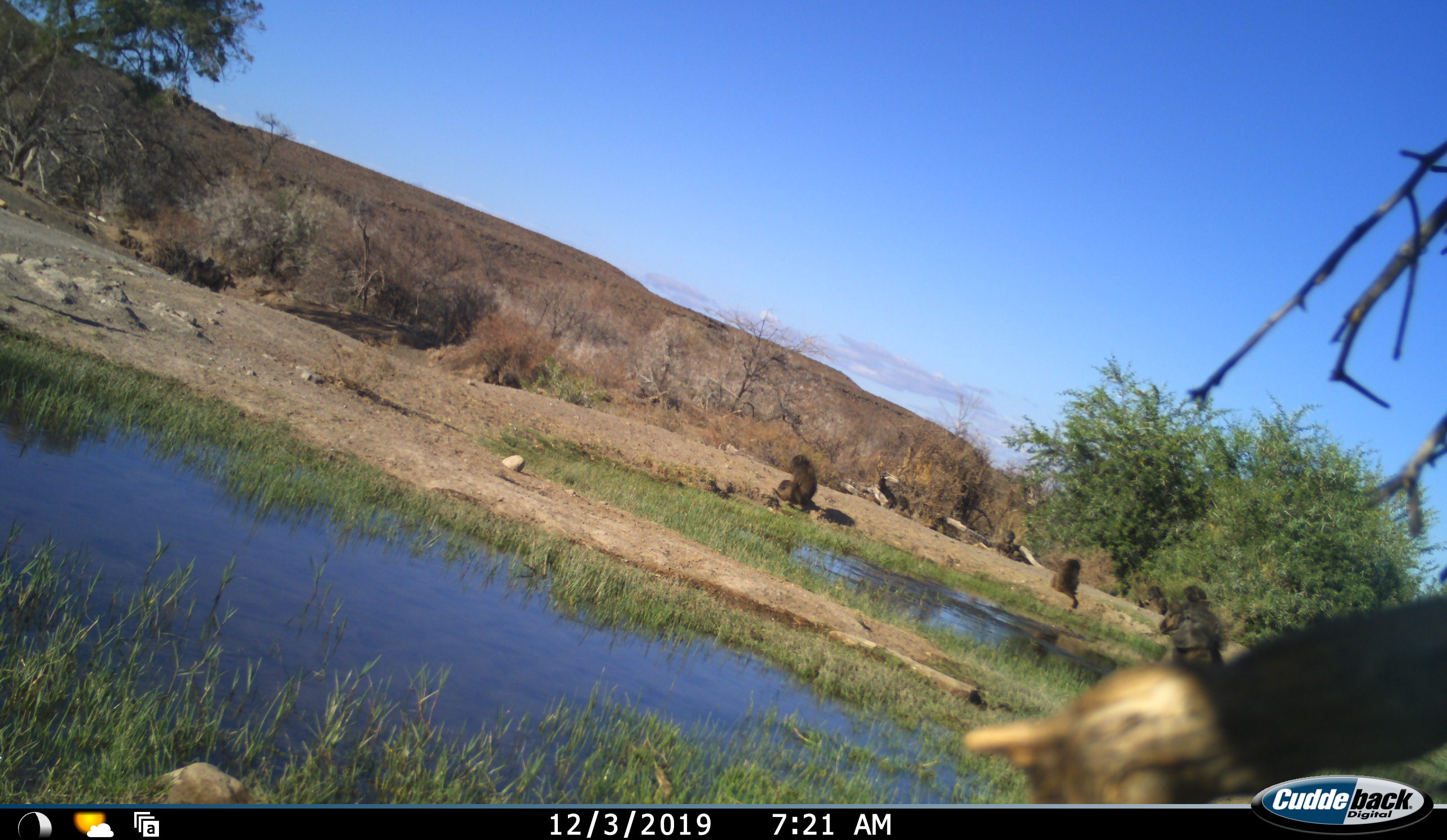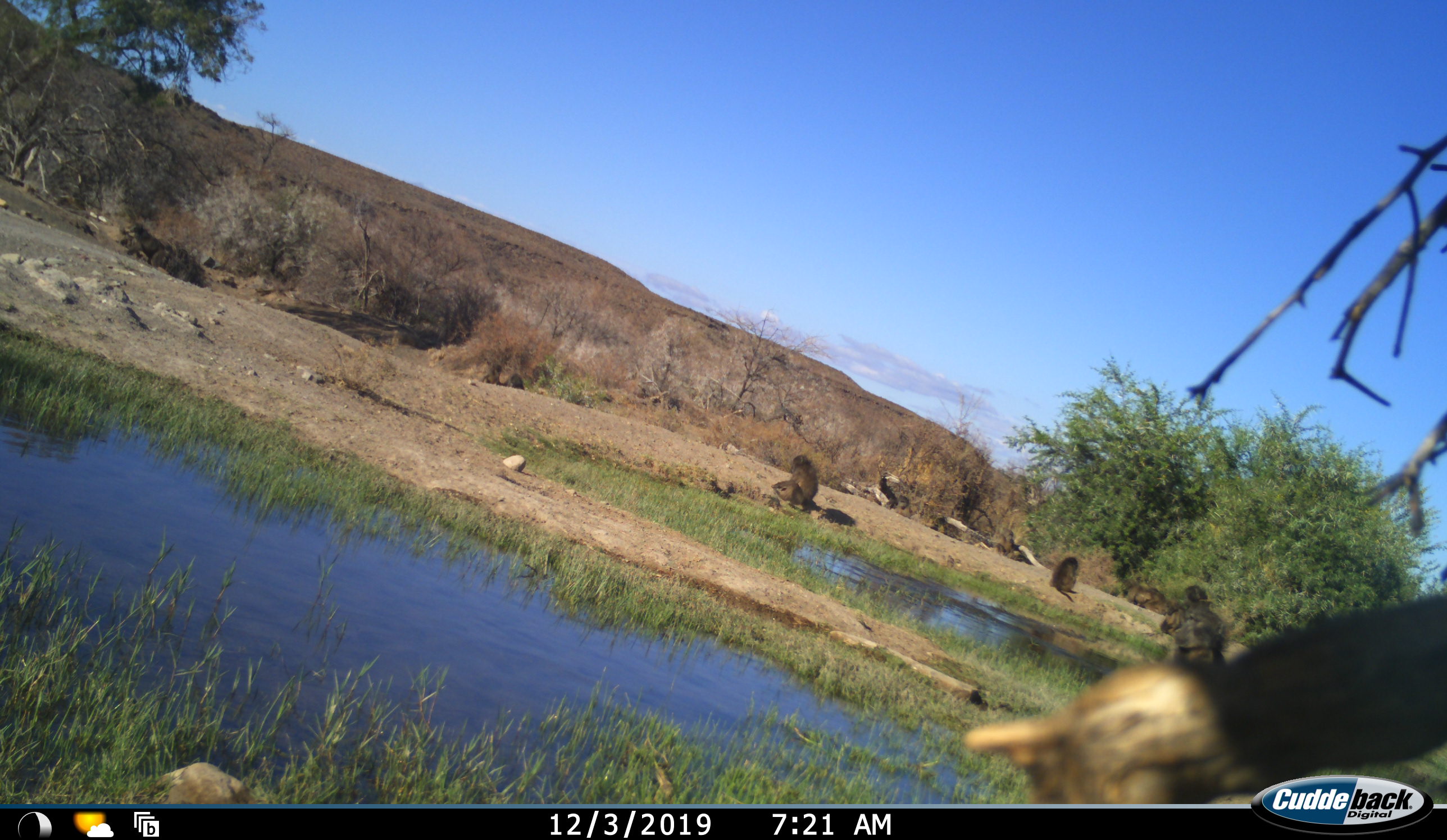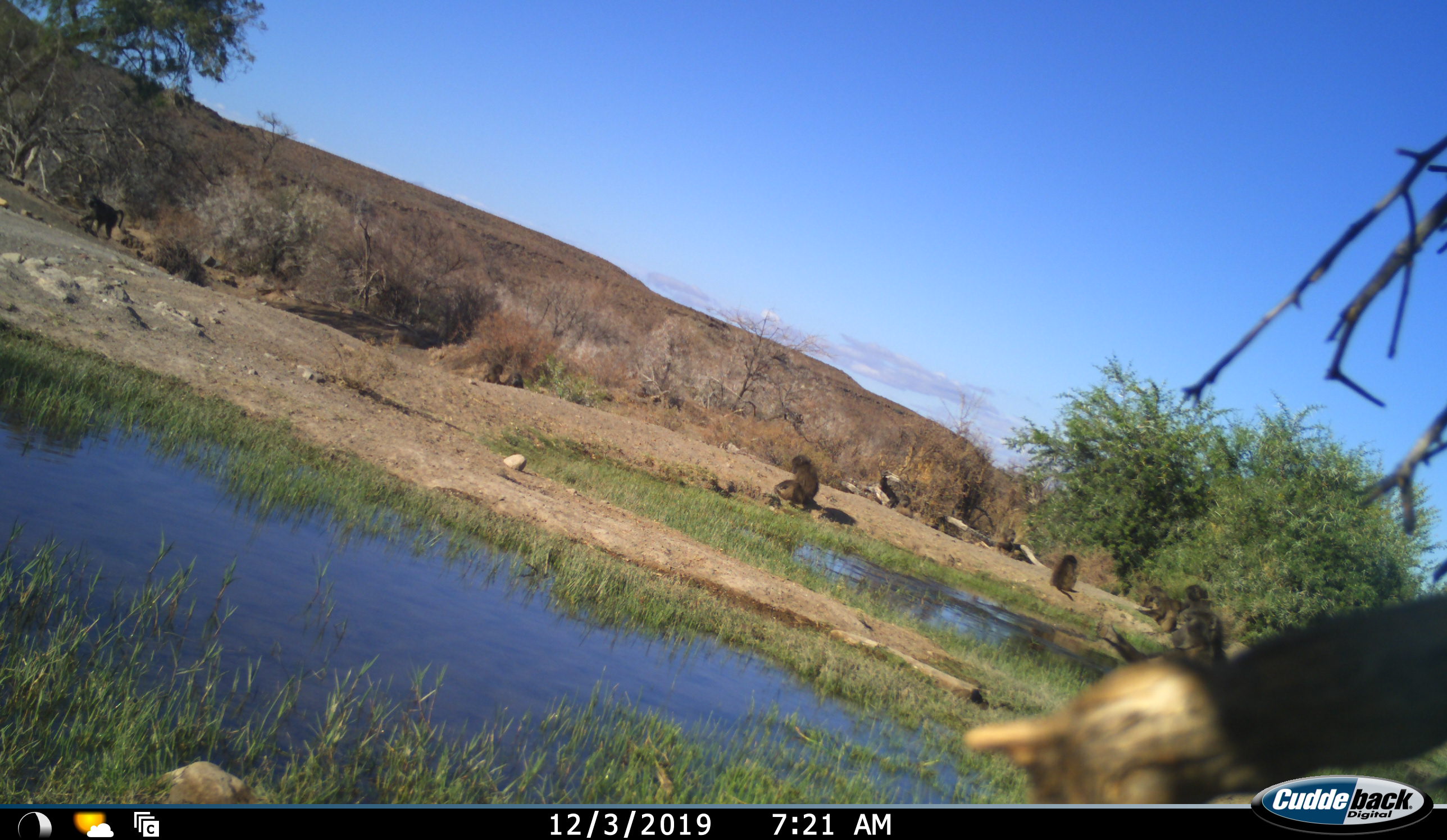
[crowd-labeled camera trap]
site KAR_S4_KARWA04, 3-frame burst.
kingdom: Animalia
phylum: Chordata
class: Mammalia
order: Primates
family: Cercopithecidae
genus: Papio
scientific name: Papio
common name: baboon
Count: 6.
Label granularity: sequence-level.